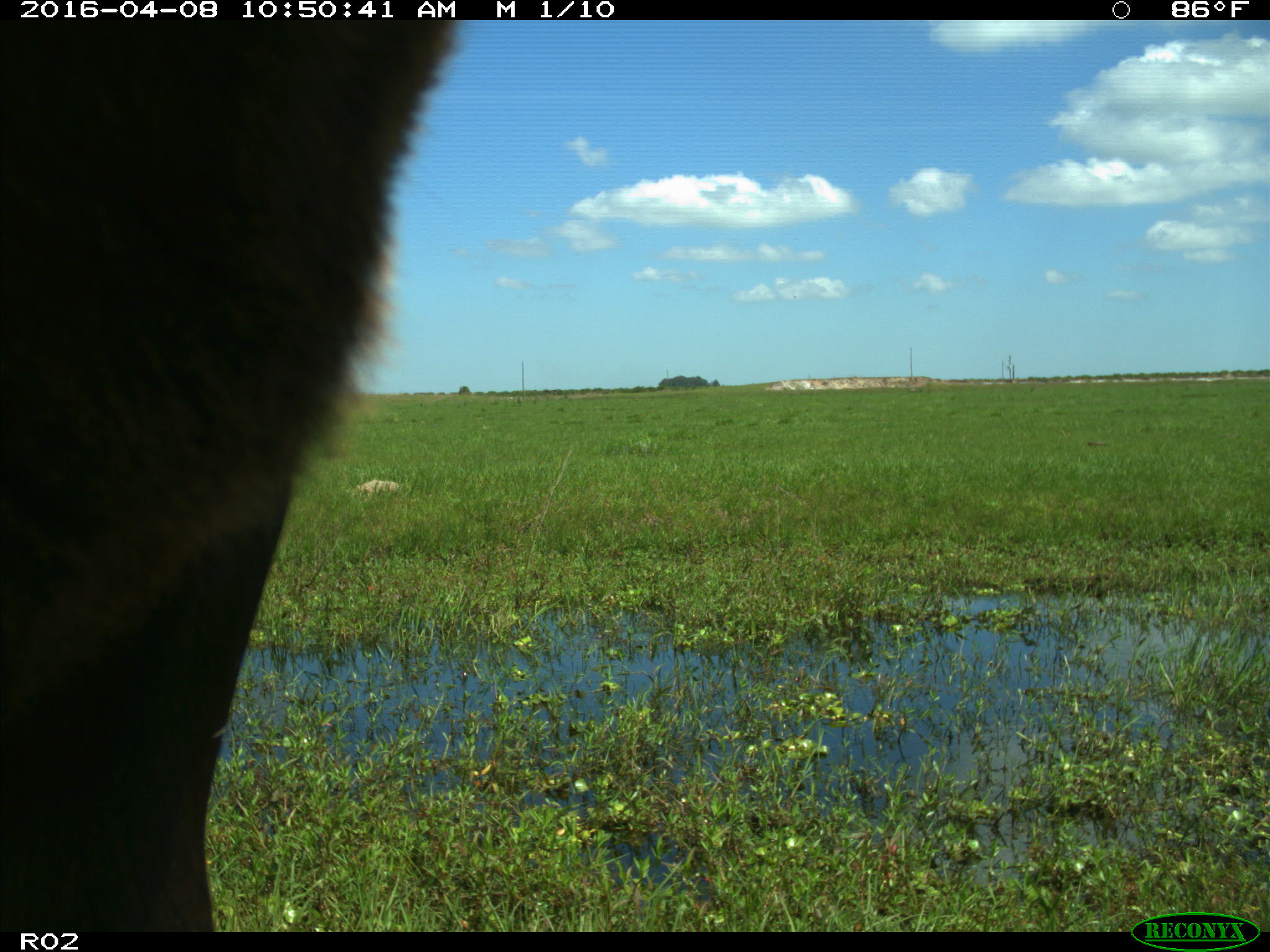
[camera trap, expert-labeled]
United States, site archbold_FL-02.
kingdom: Animalia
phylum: Chordata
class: Mammalia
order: Artiodactyla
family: Bovidae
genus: Bos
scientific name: Bos taurus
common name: domestic cow